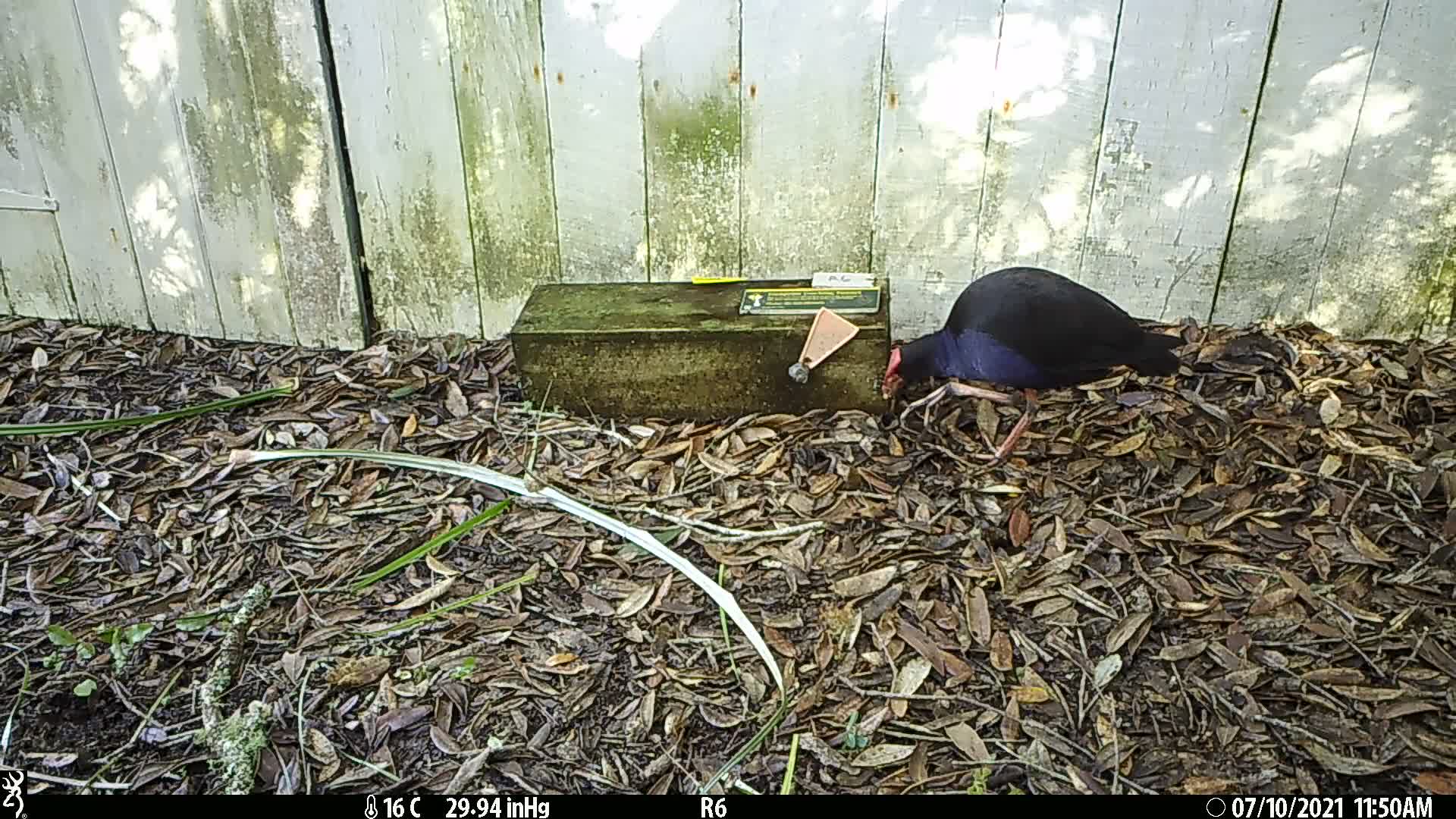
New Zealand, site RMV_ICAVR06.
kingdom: Animalia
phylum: Chordata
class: Aves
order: Gruiformes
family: Rallidae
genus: Porphyrio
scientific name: Porphyrio melanotus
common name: australasian swamphen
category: pukeko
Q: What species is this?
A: Pukeko (australasian swamphen) (Porphyrio melanotus).